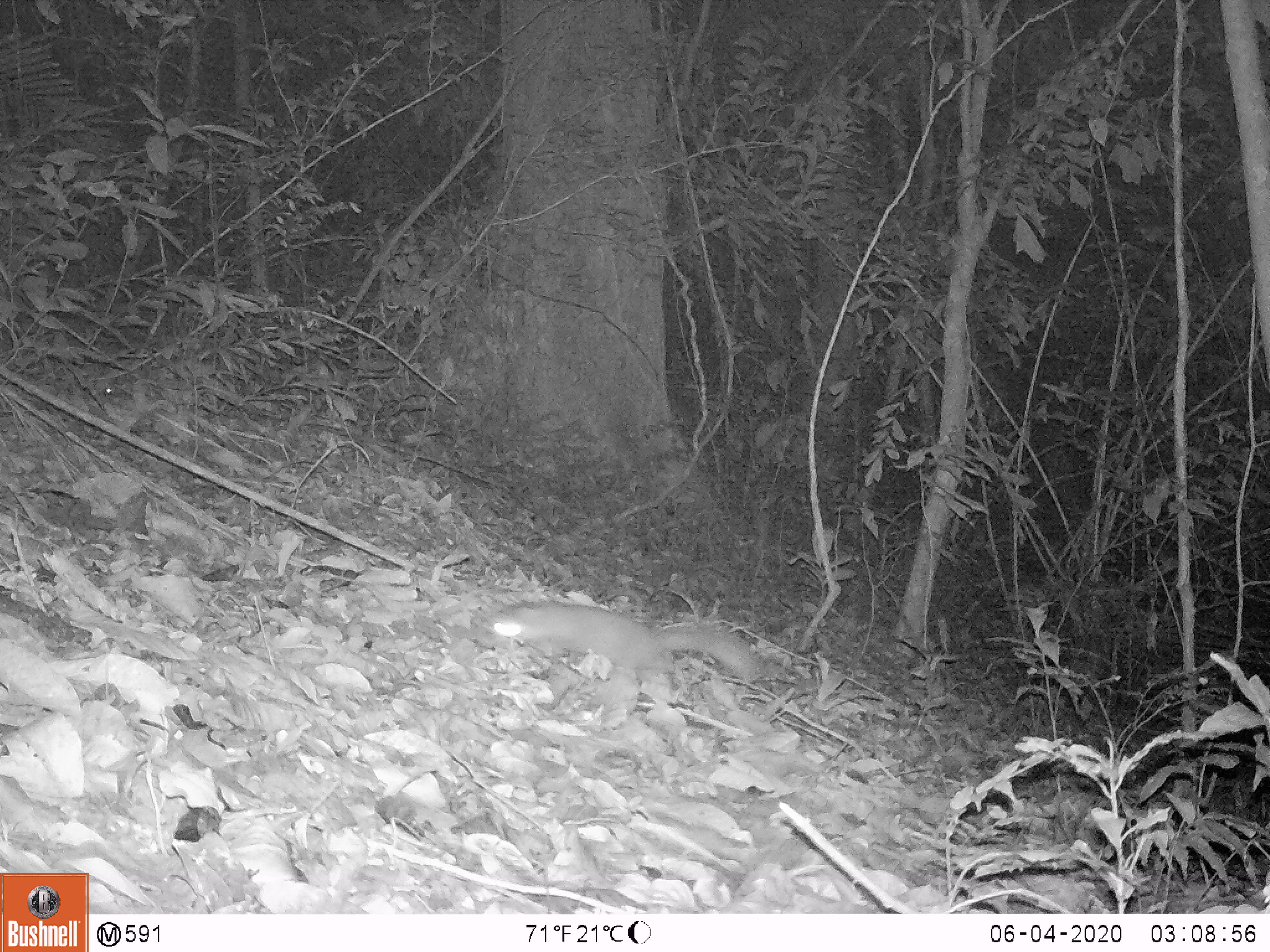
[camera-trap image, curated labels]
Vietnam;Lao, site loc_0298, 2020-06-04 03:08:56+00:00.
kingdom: Animalia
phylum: Chordata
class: Mammalia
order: Carnivora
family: Mustelidae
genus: Melogale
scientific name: Melogale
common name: ferret badger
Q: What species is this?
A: Ferret badger (Melogale).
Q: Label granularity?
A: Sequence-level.